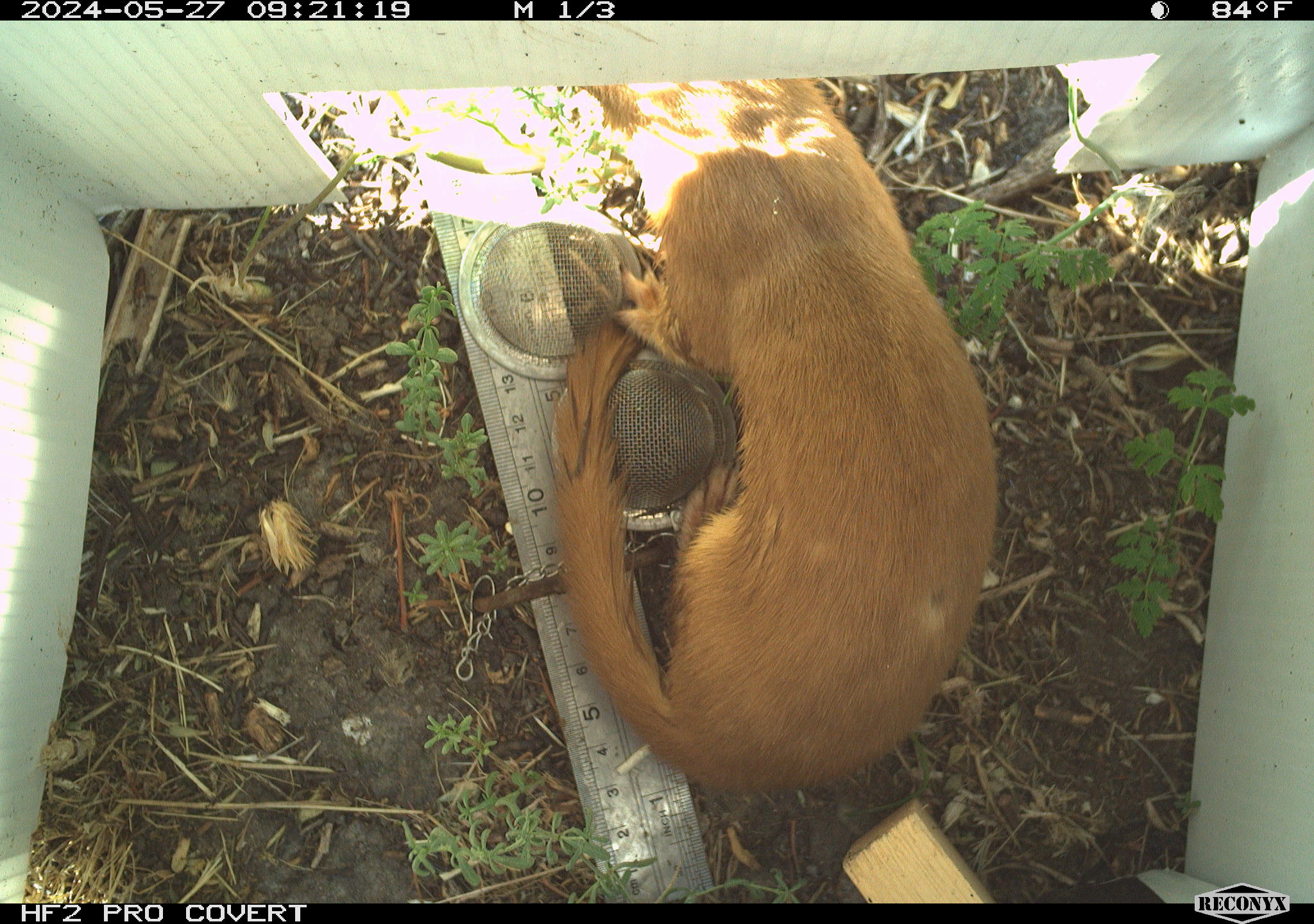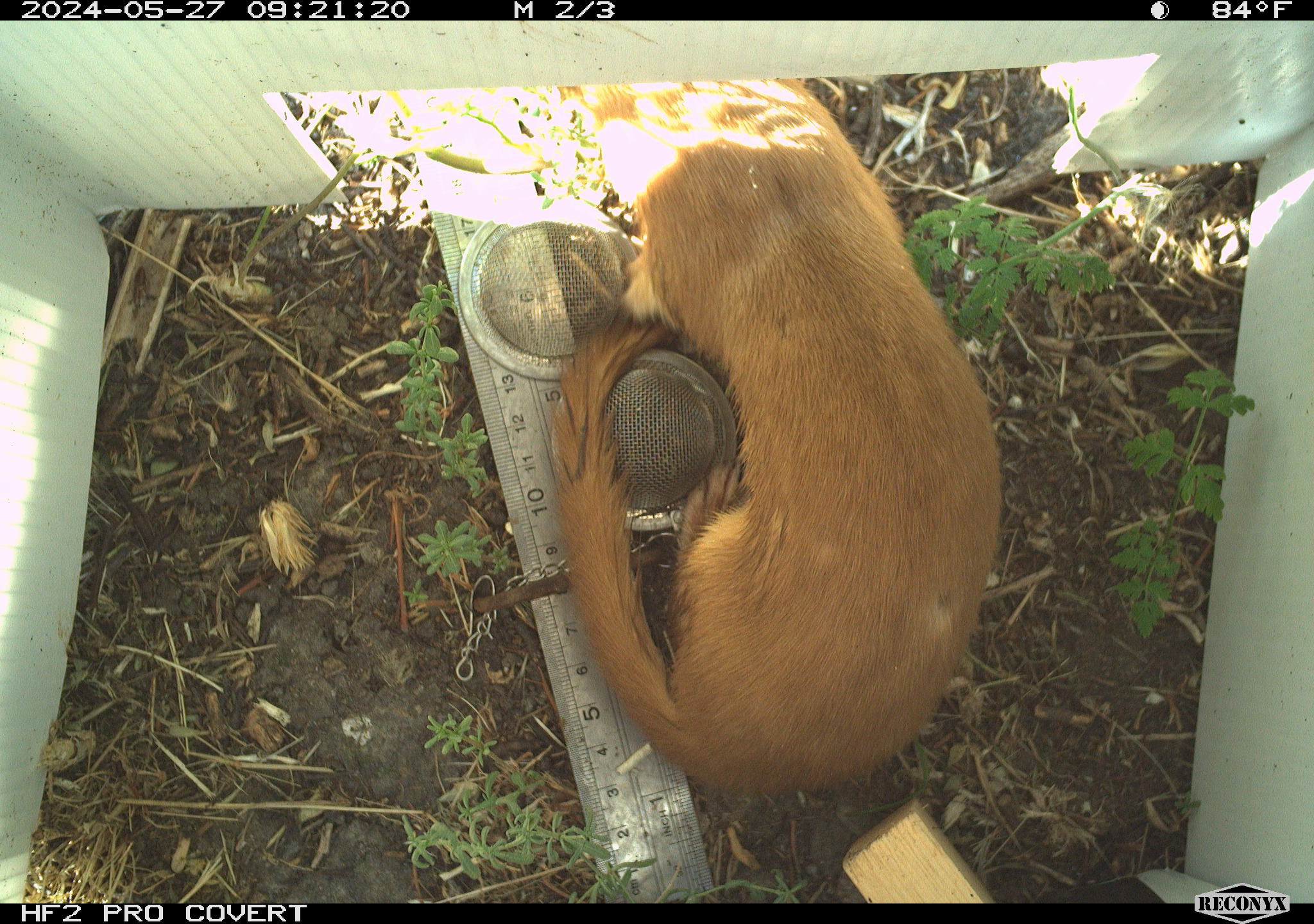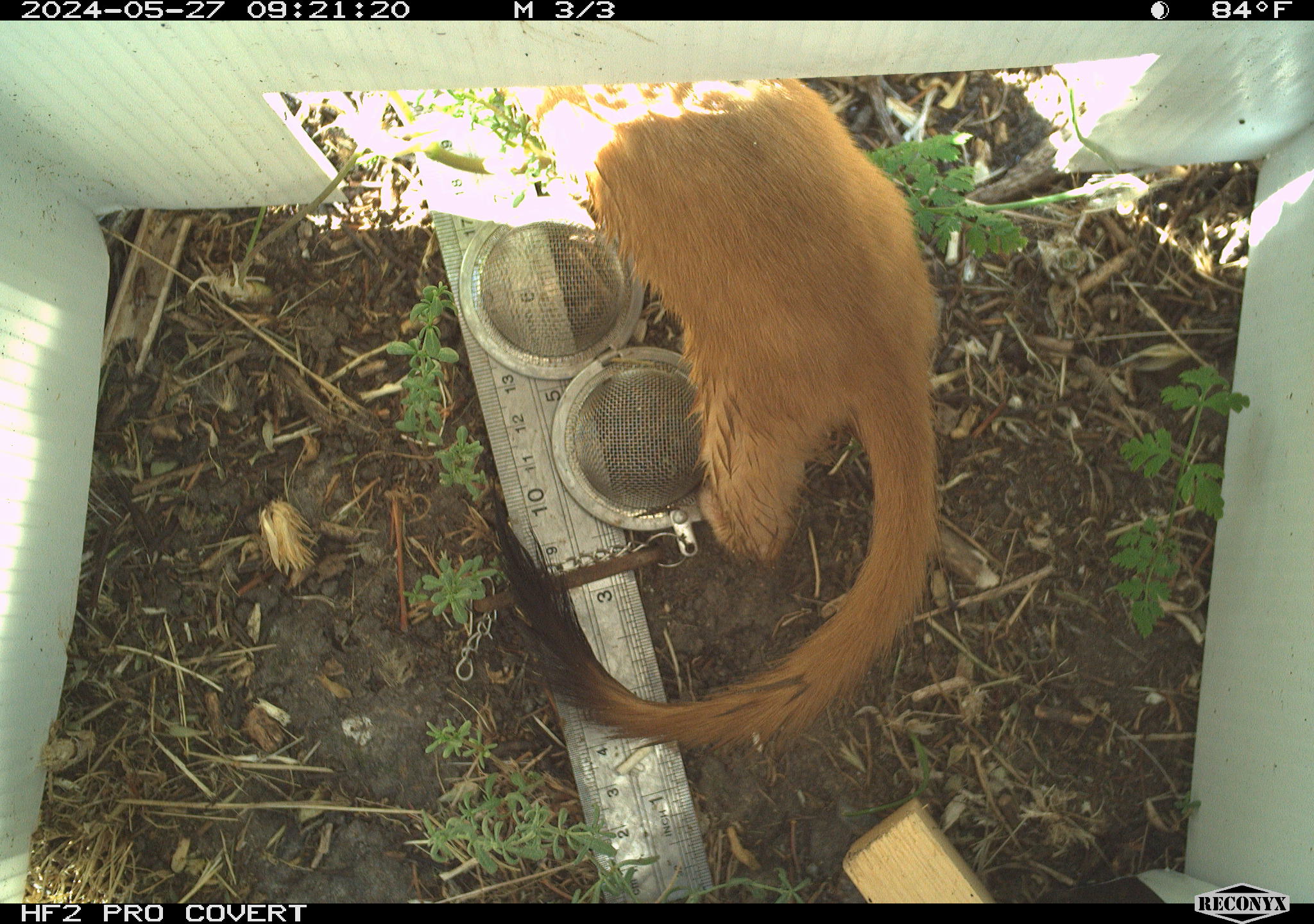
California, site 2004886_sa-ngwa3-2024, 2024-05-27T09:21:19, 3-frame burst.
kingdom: Animalia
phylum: Chordata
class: Mammalia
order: Carnivora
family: Mustelidae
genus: Neogale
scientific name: Neogale frenata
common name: long-tailed weasel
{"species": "long-tailed weasel (Neogale frenata)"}